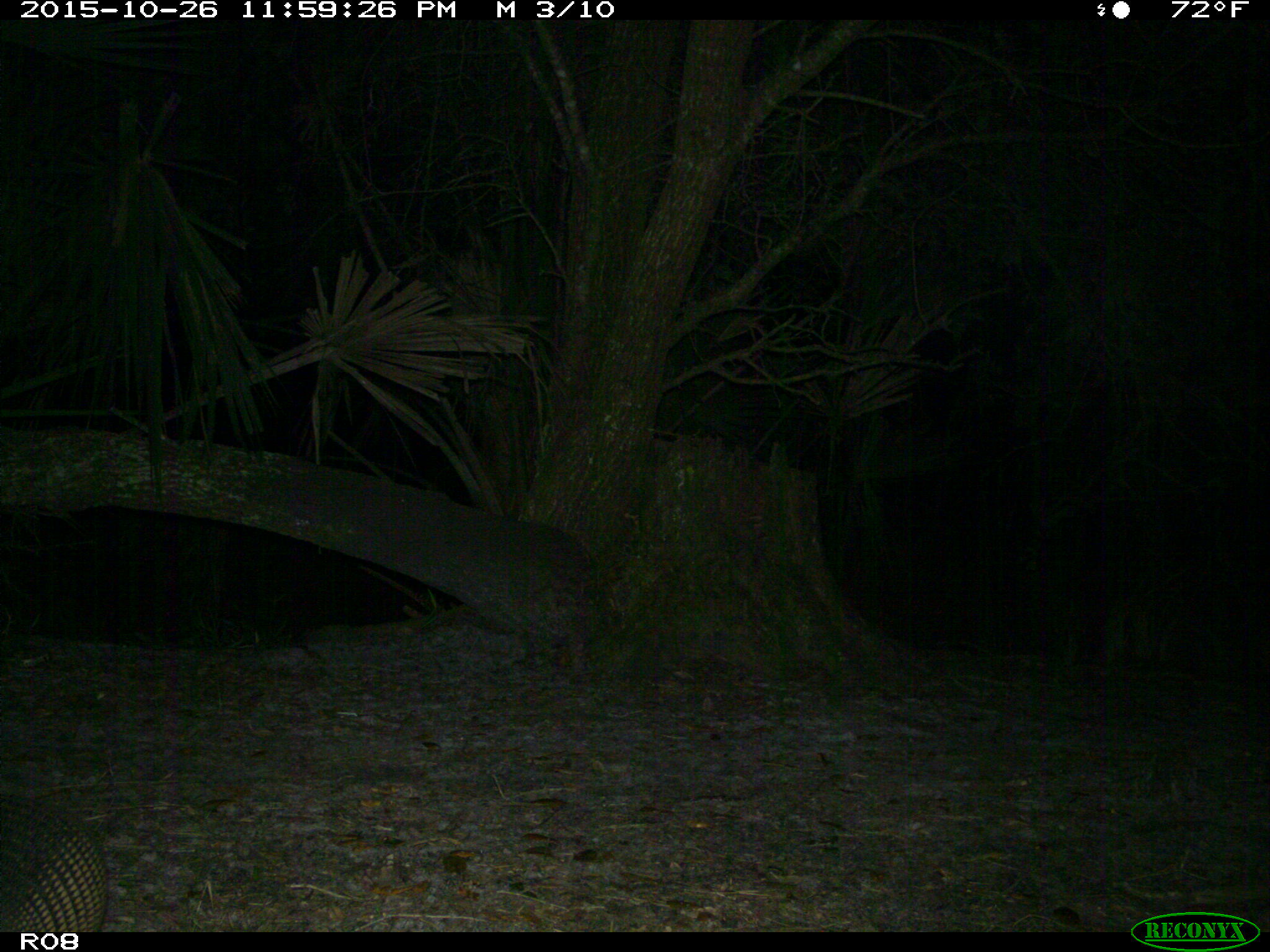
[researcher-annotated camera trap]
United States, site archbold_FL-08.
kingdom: Animalia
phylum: Chordata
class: Mammalia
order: Cingulata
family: Dasypodidae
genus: Dasypus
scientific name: Dasypus novemcinctus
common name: nine-banded armadillo